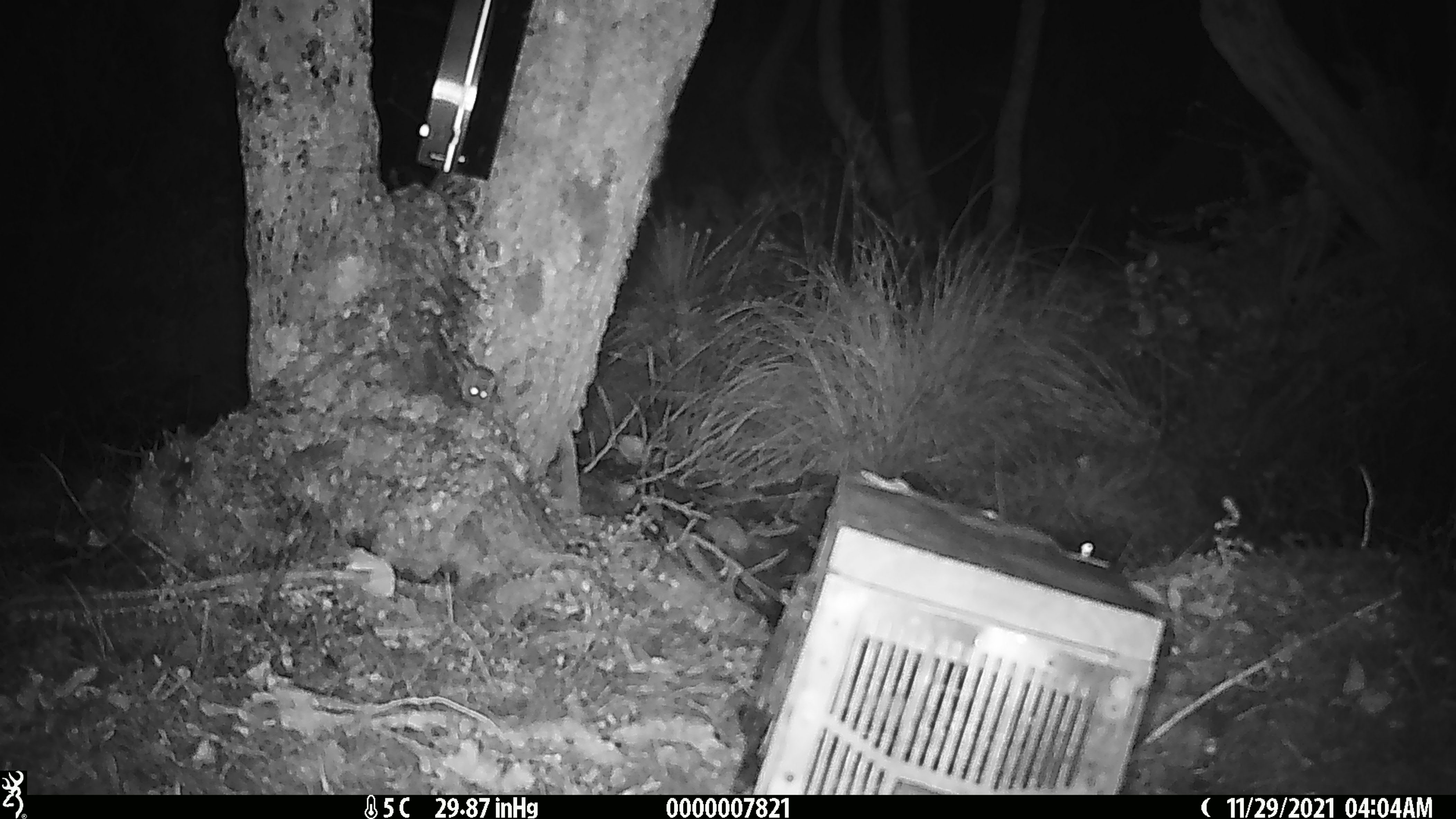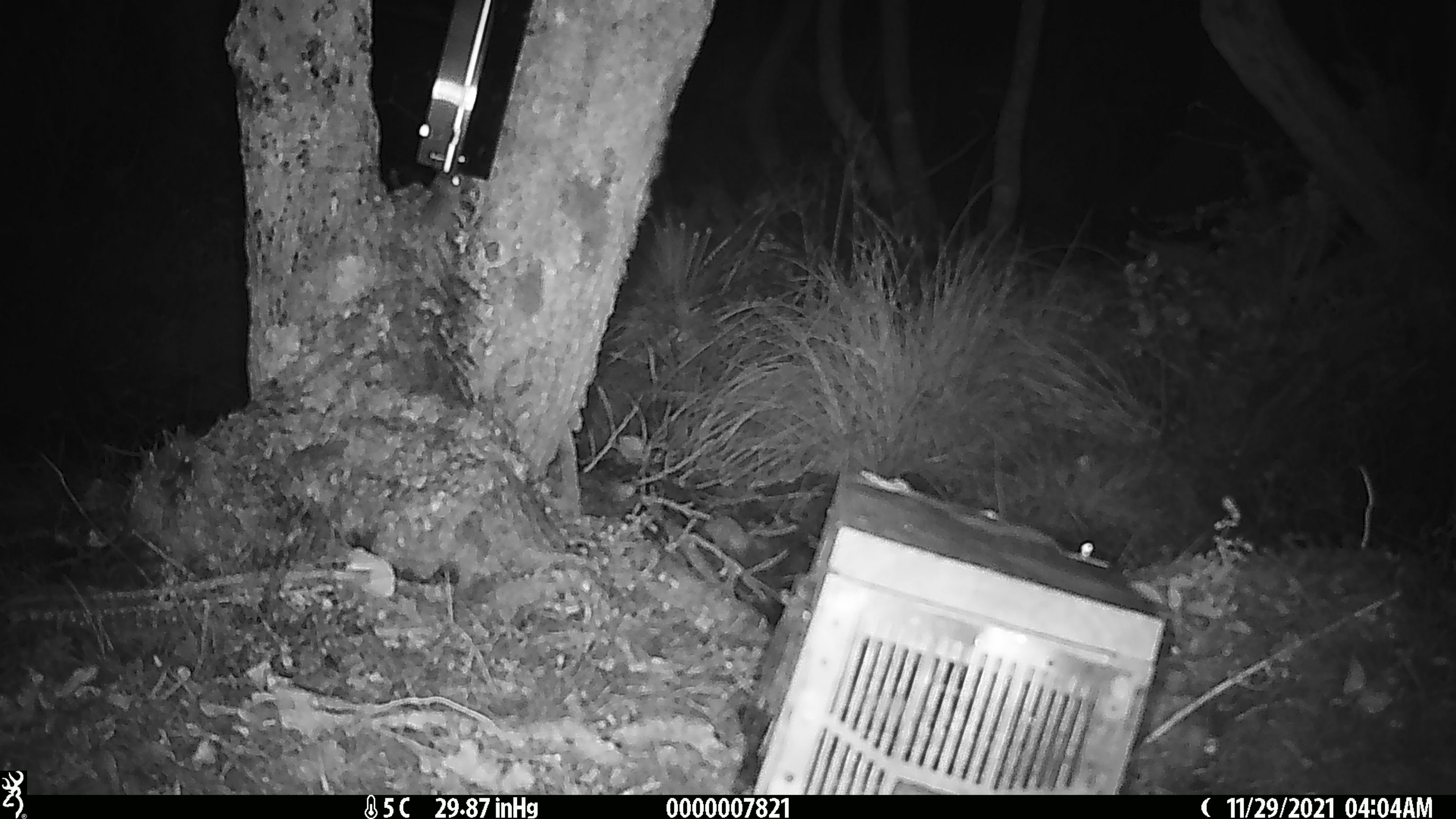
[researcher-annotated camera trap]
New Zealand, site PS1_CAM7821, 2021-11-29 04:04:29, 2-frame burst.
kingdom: Animalia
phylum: Chordata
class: Mammalia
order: Rodentia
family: Muridae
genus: Mus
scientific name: Mus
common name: mouse